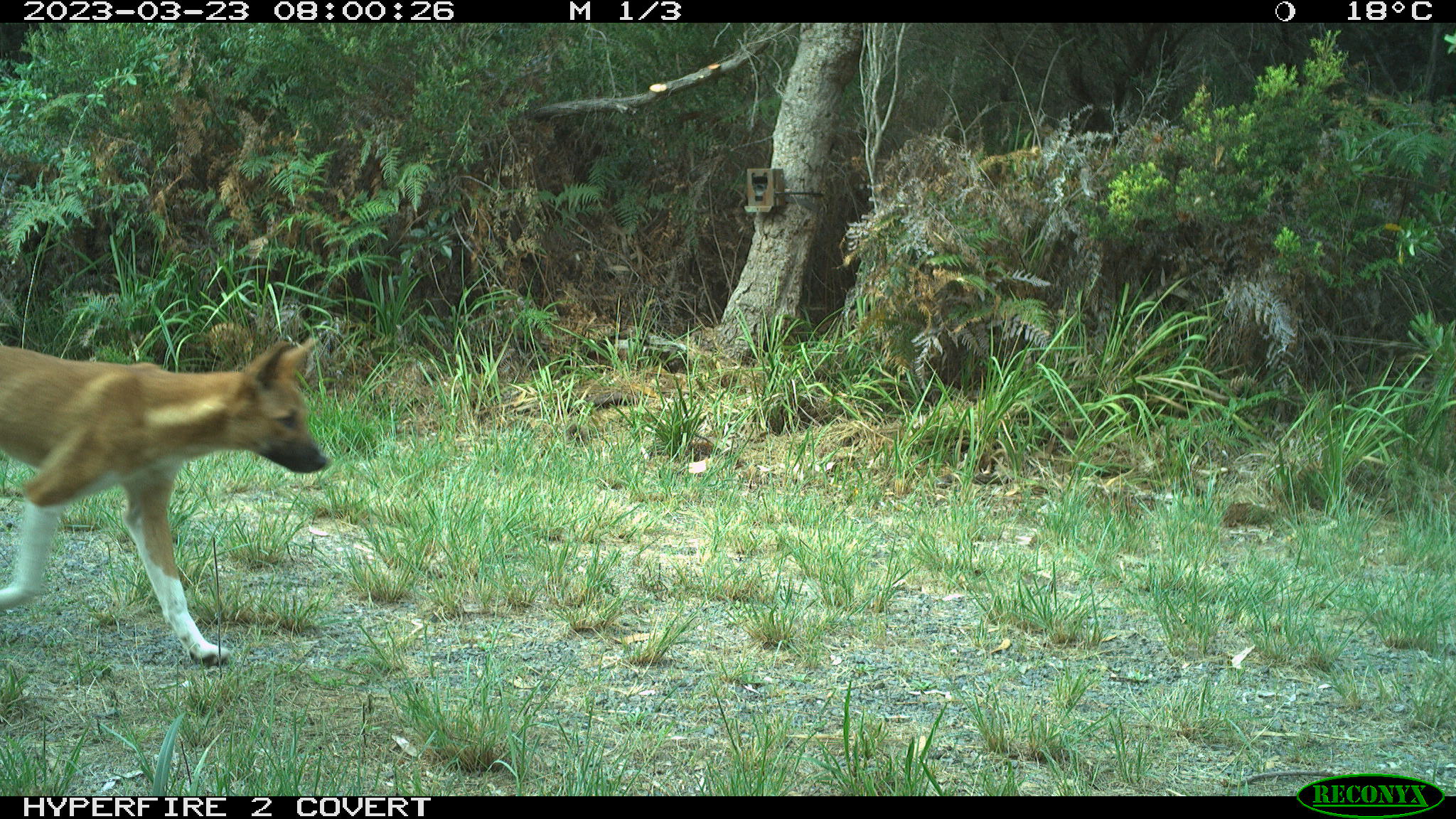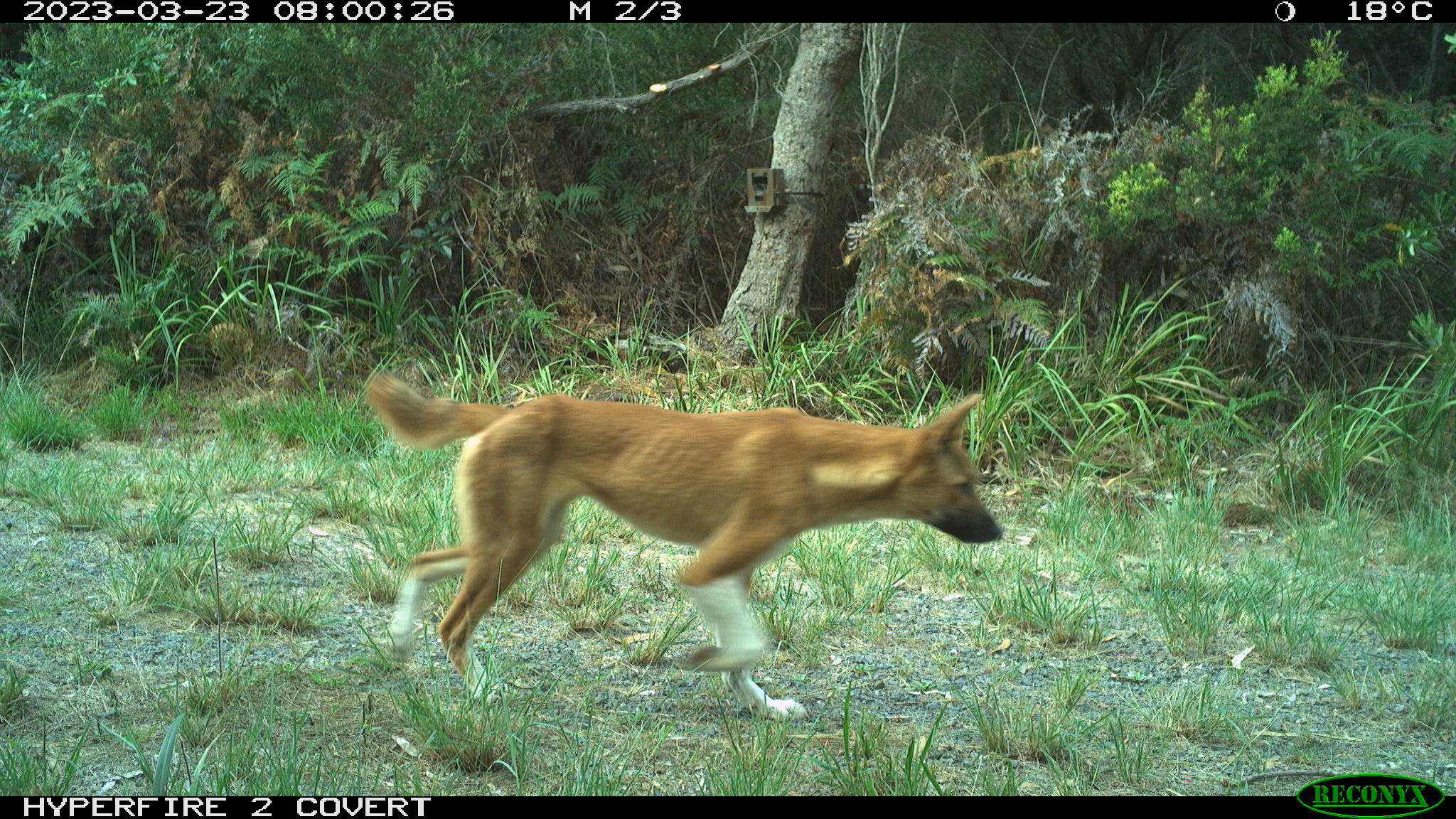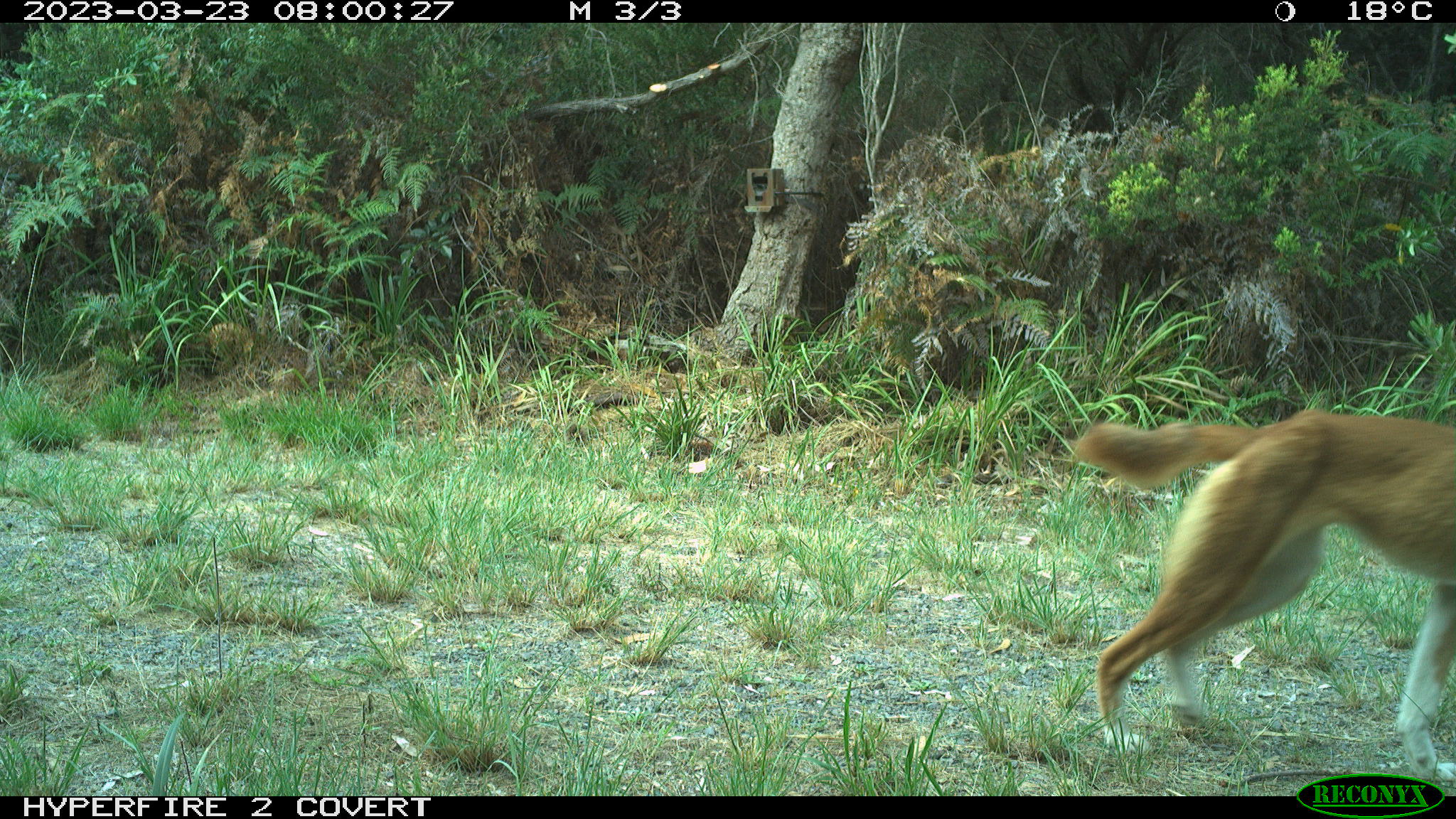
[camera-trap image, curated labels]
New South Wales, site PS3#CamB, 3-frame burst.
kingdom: Animalia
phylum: Chordata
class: Mammalia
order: Carnivora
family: Canidae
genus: Canis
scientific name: Canis familiaris dingo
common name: dingo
Dingo (Canis familiaris dingo).